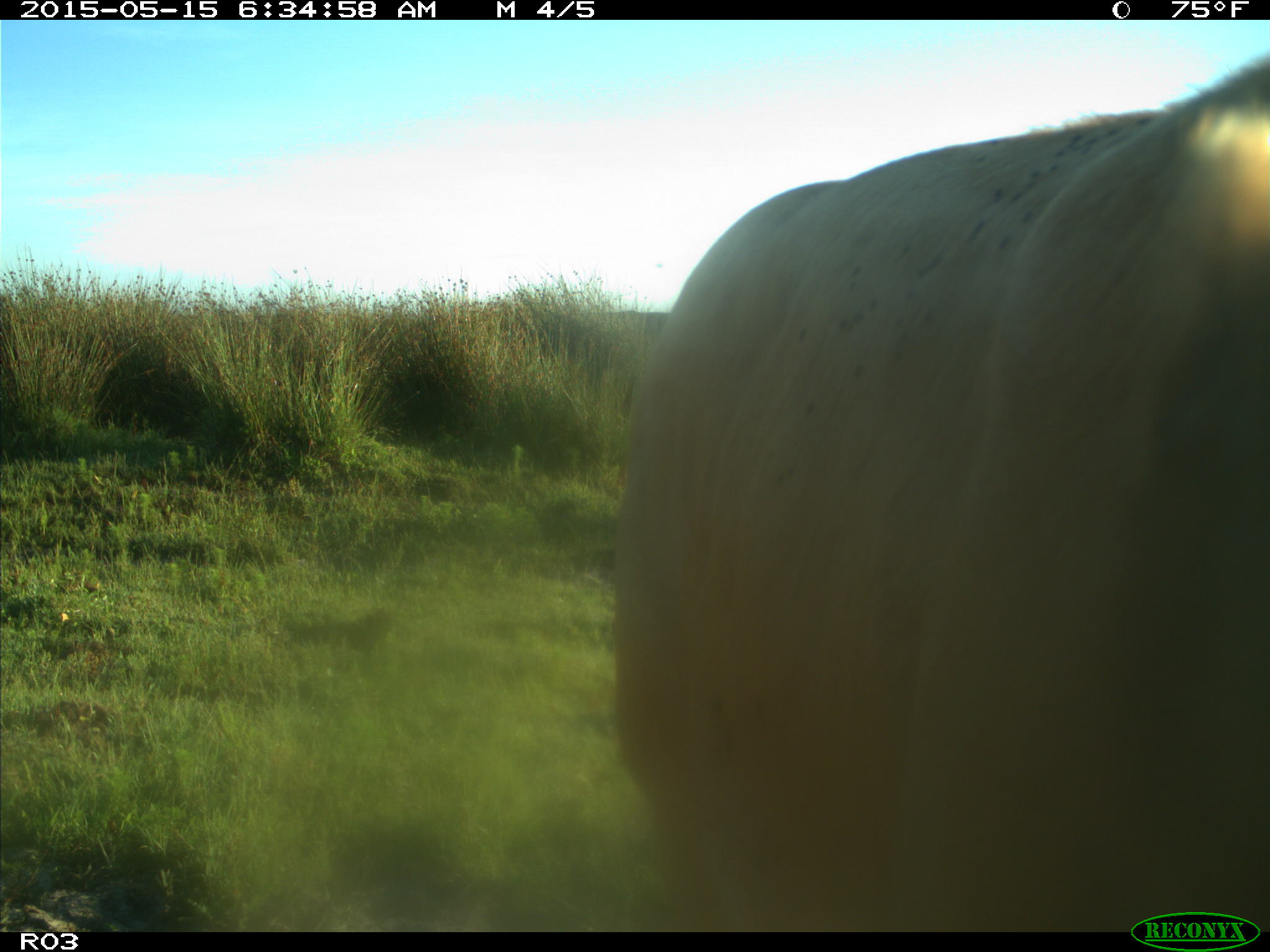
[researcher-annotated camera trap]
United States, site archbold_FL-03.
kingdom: Animalia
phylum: Chordata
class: Mammalia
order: Artiodactyla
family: Bovidae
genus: Bos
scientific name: Bos taurus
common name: domestic cow